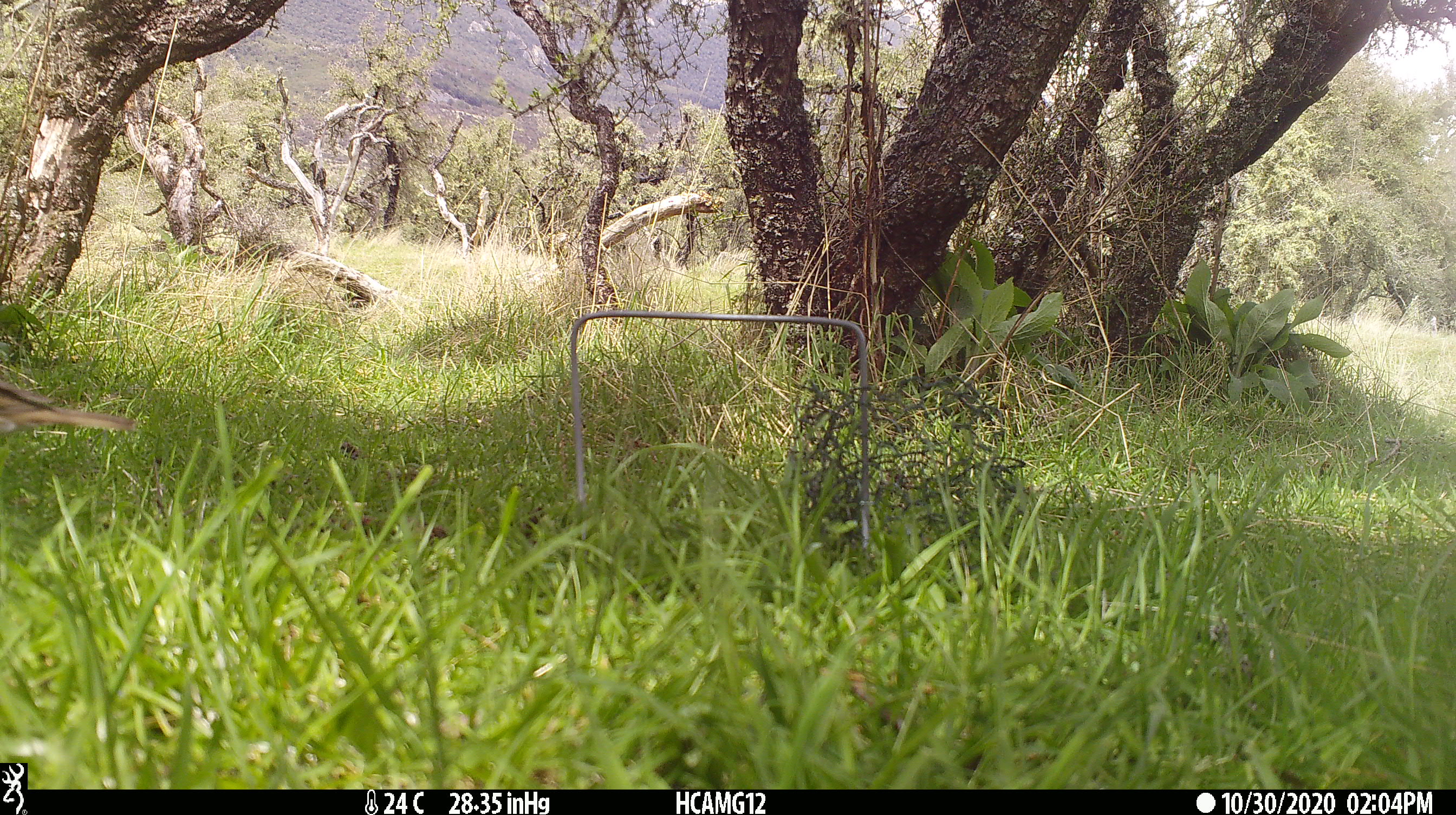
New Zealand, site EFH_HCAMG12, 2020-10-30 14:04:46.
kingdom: Animalia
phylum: Chordata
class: Aves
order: Passeriformes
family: Turdidae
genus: Turdus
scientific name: Turdus philomelos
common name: song thrush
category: thrush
Thrush (song thrush) (Turdus philomelos).